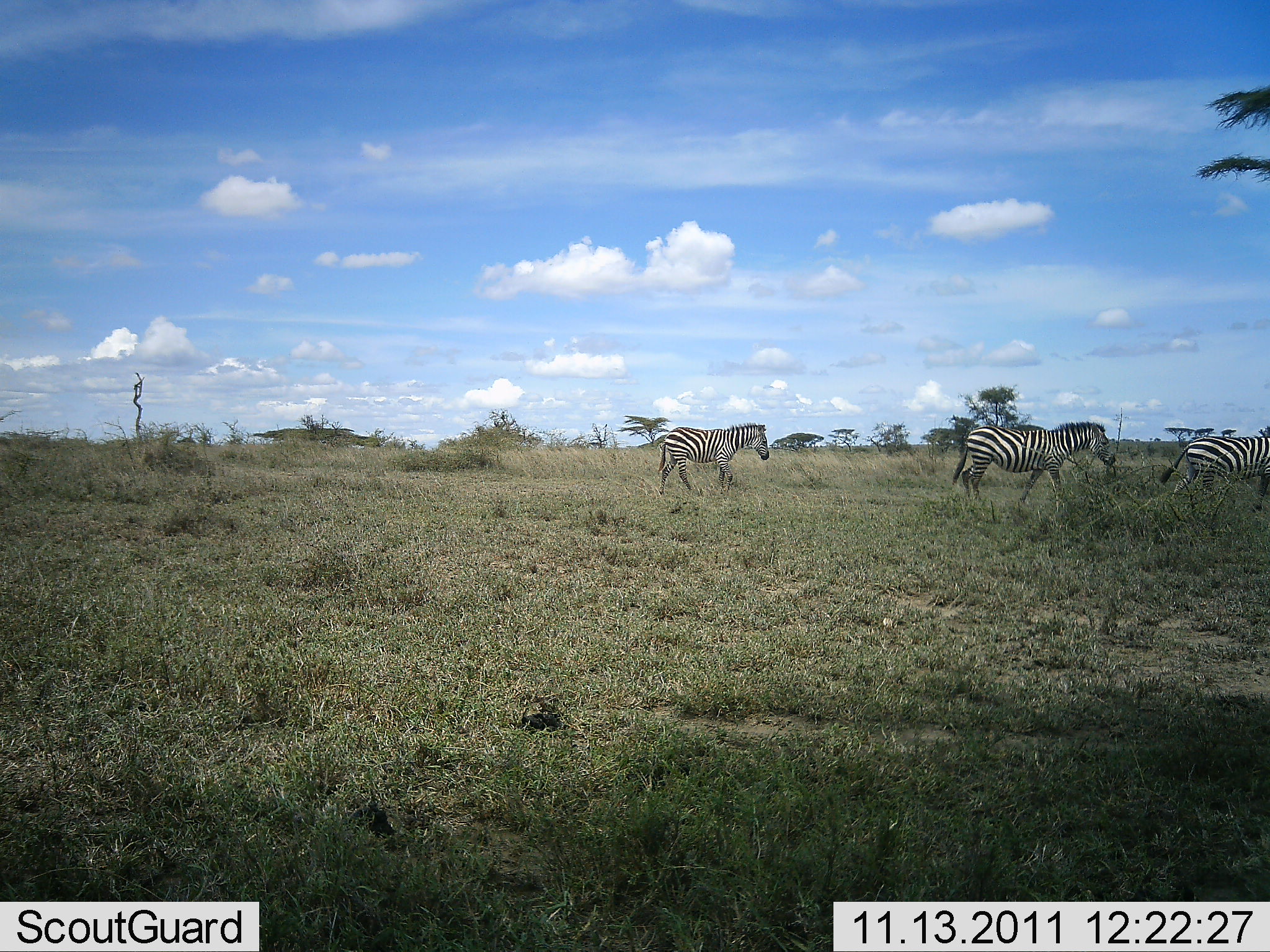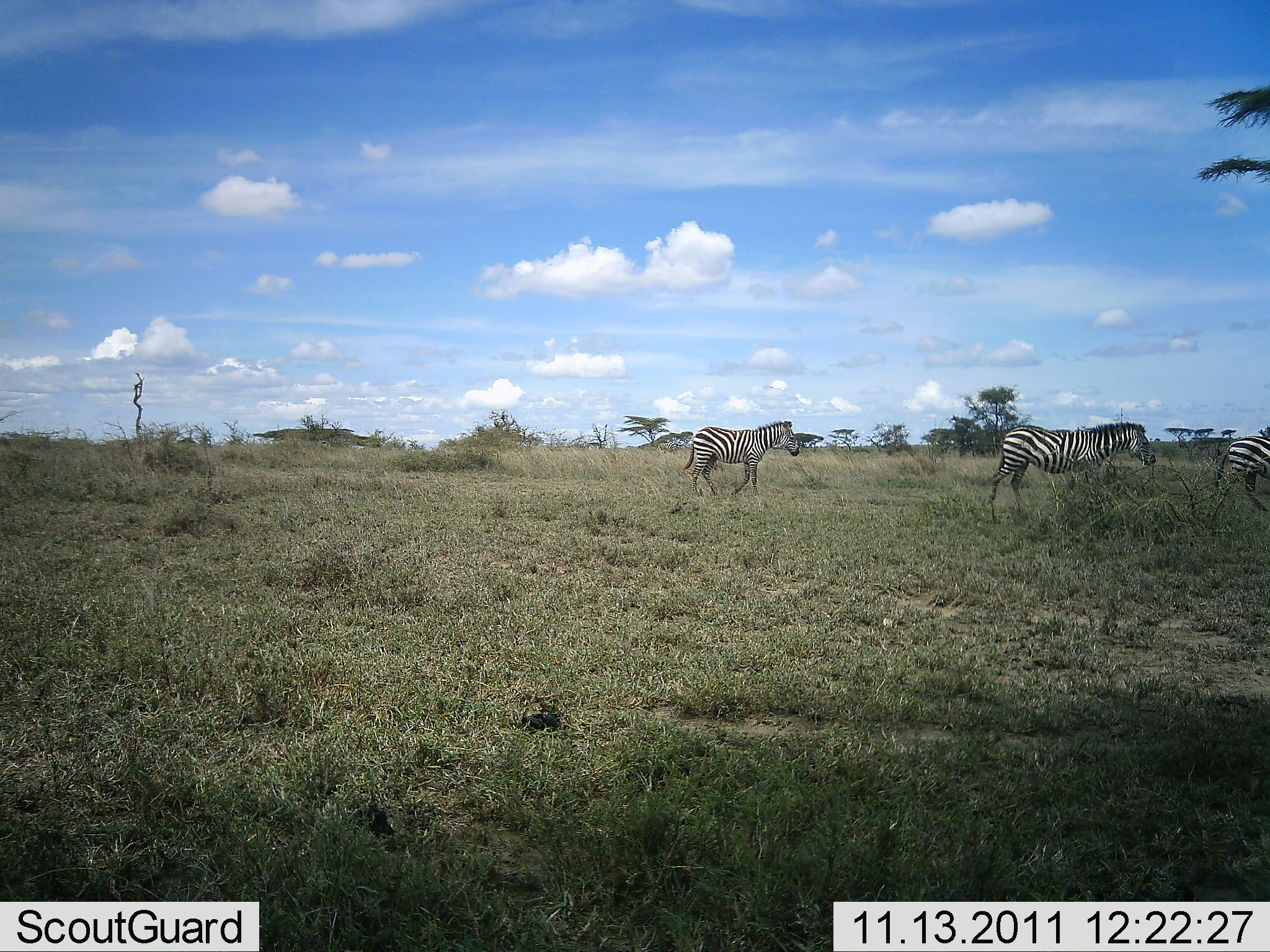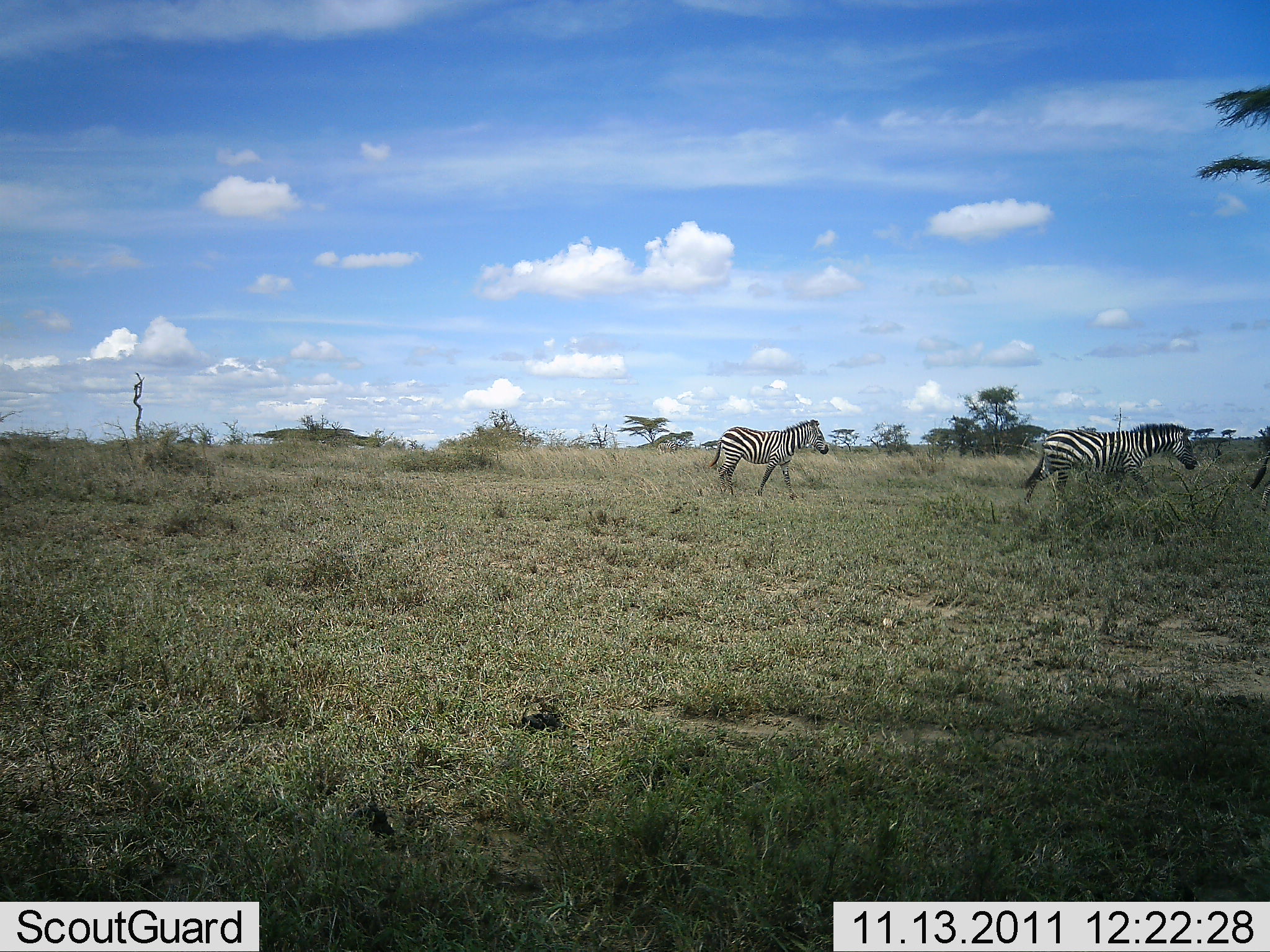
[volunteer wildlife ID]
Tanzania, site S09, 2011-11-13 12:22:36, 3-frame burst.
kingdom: Animalia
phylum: Chordata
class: Mammalia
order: Perissodactyla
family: Equidae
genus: Equus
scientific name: Equus quagga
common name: plains zebra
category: zebra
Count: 3.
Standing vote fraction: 7%.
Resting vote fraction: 0%.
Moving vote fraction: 100%.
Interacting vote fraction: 0%.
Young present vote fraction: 0%.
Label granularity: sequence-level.